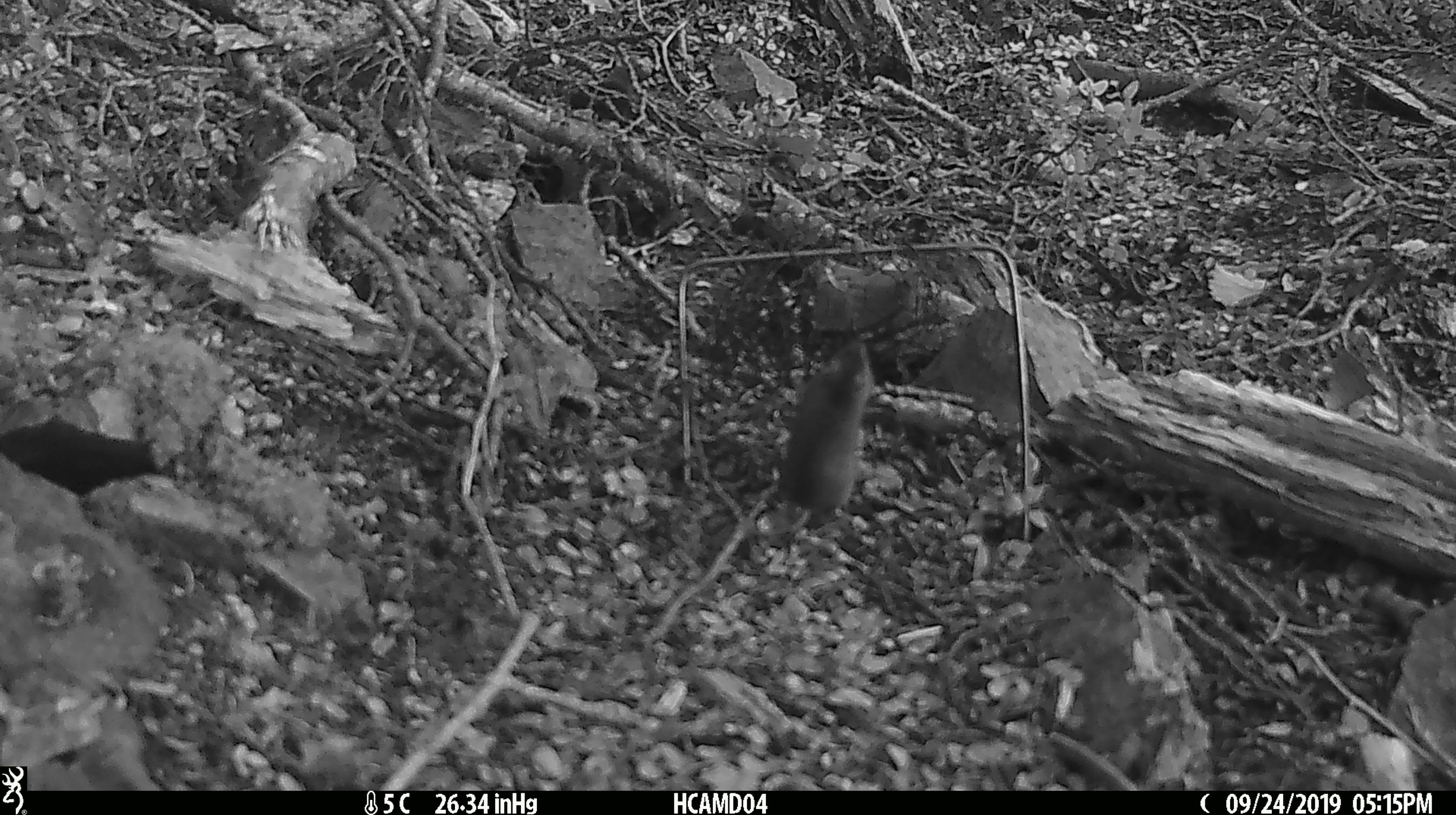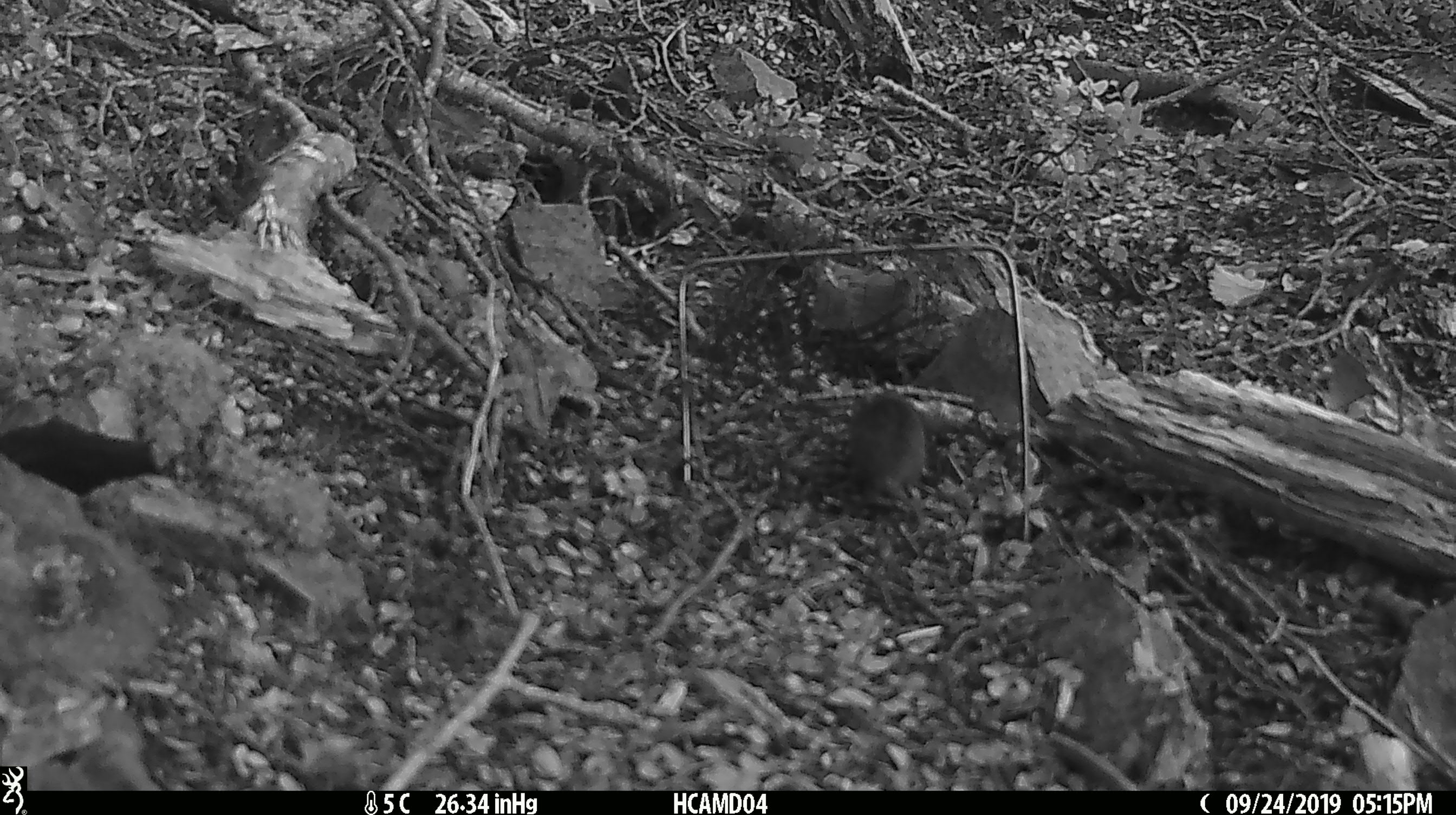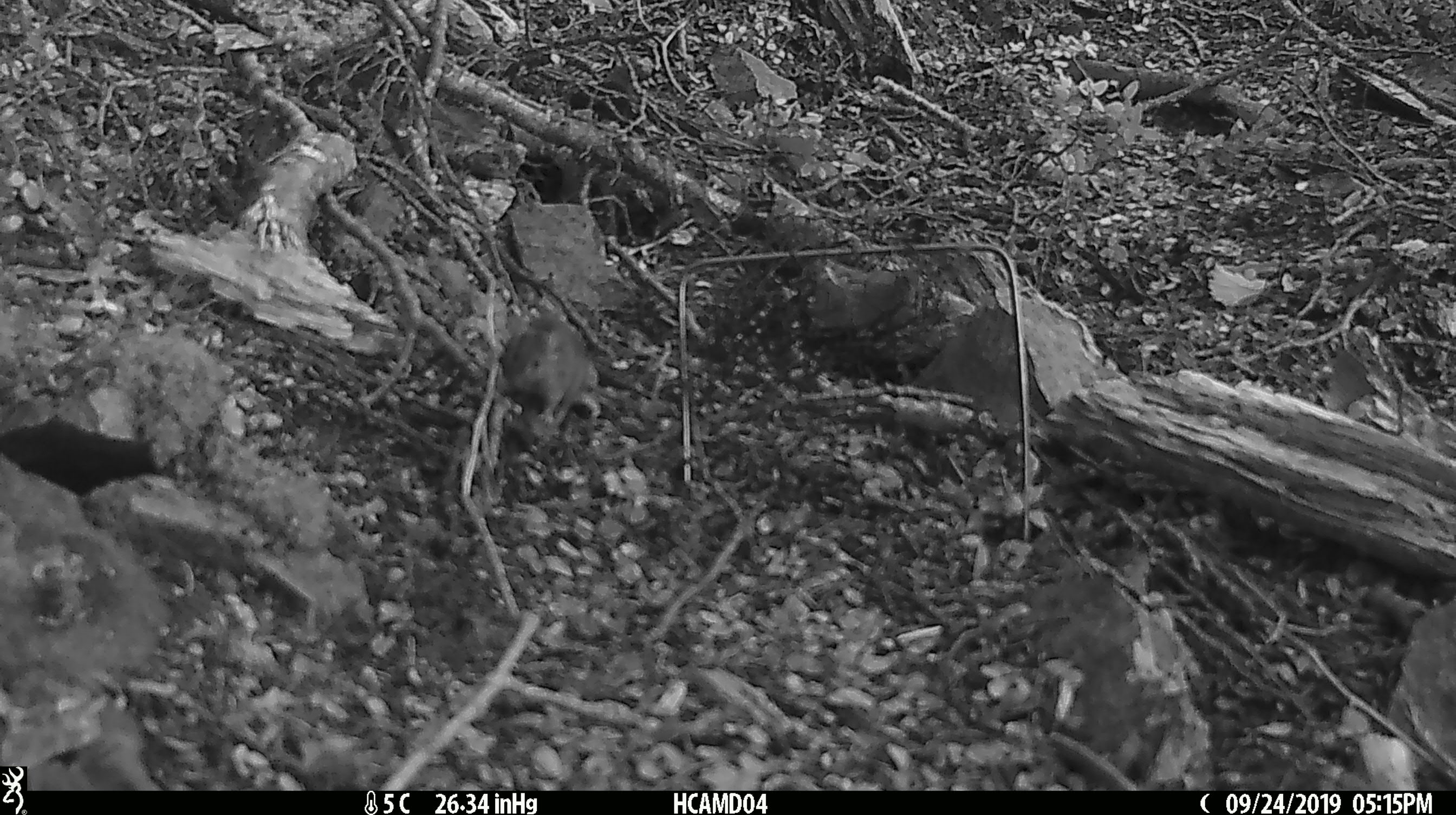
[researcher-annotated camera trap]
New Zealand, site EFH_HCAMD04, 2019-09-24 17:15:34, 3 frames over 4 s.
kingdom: Animalia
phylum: Chordata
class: Mammalia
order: Rodentia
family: Muridae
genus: Mus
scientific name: Mus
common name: mouse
Mouse (Mus).